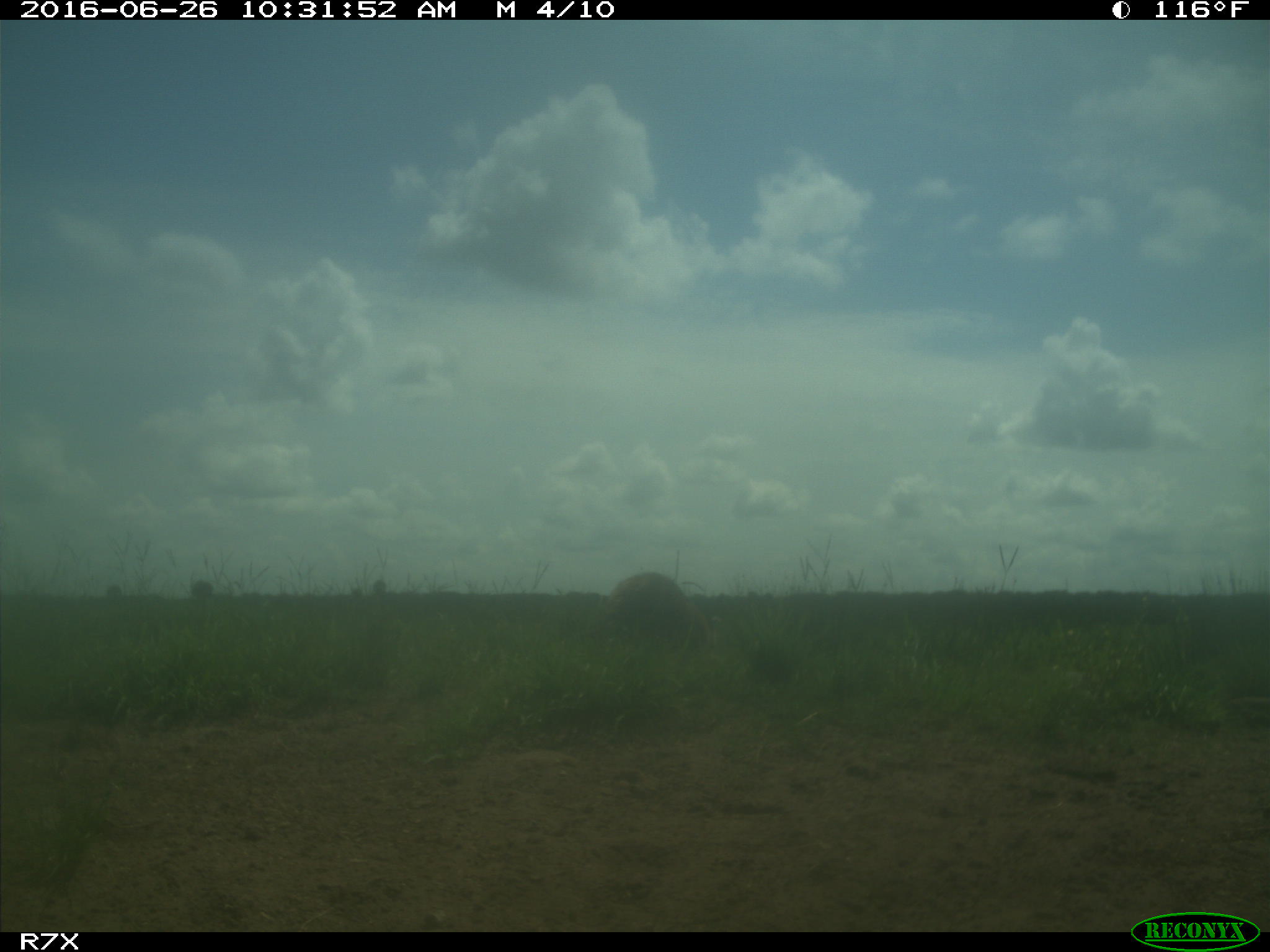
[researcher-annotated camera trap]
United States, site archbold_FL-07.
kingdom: Animalia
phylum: Chordata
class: Mammalia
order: Carnivora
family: Procyonidae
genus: Procyon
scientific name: Procyon lotor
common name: common raccoon